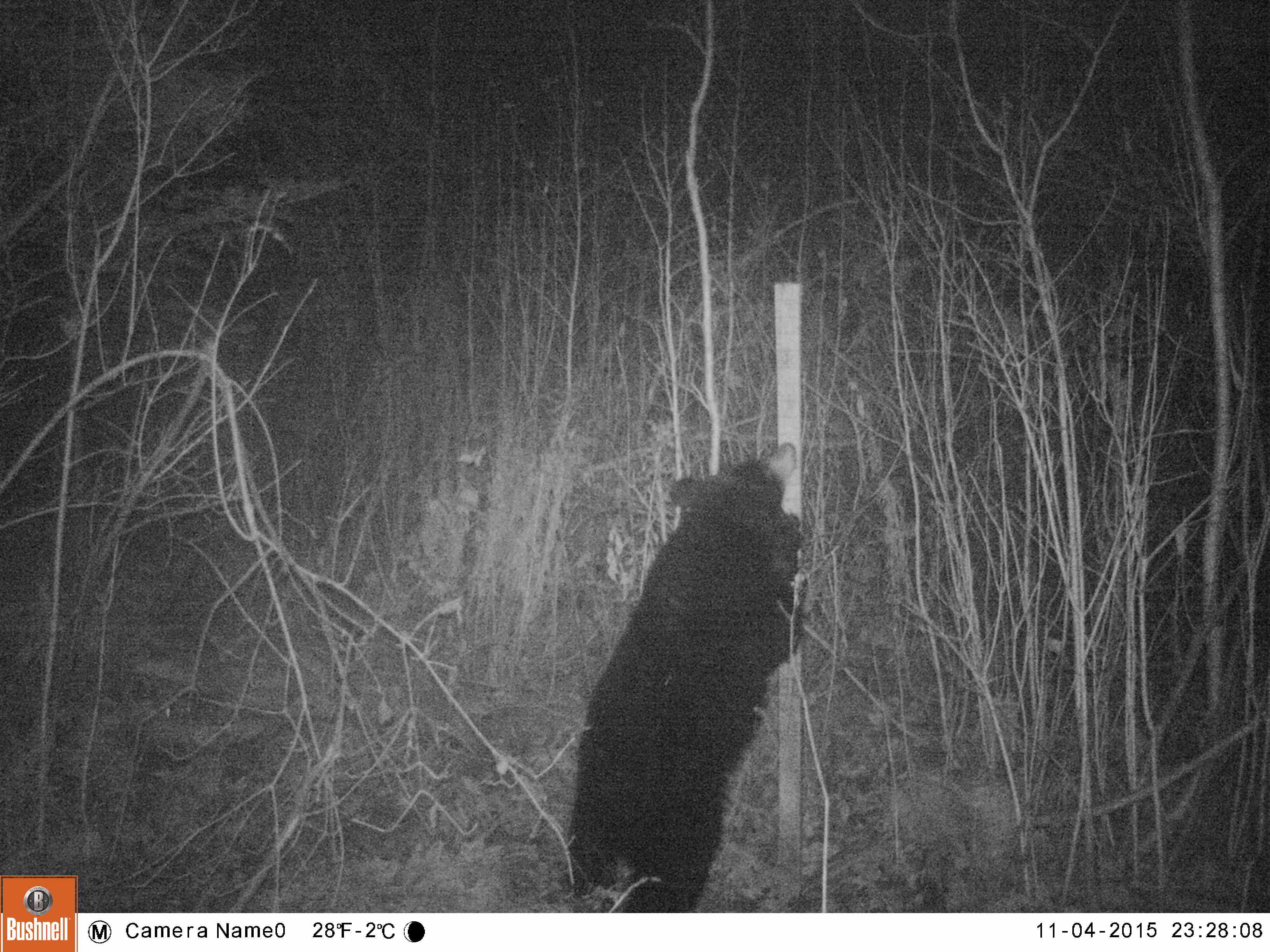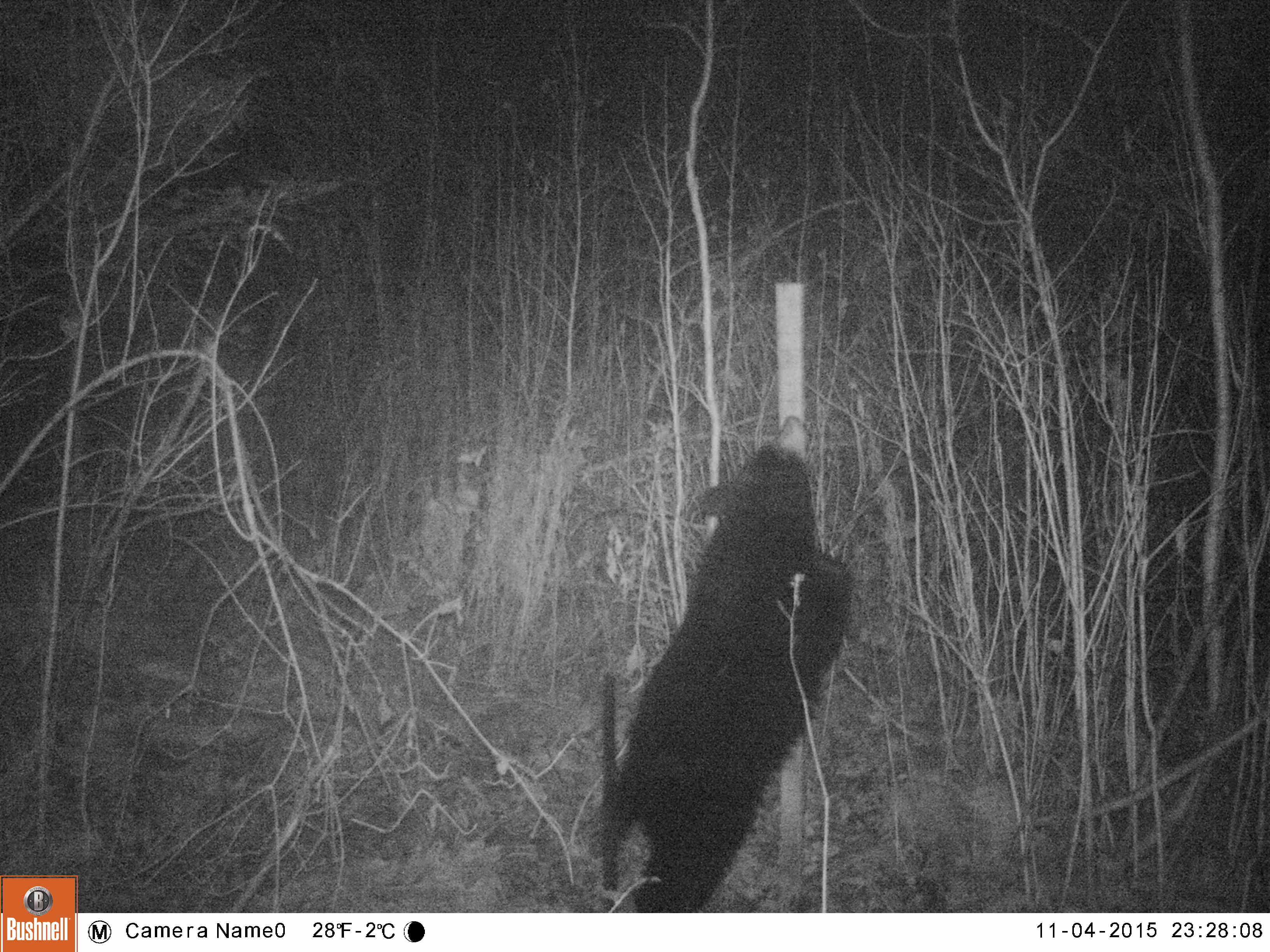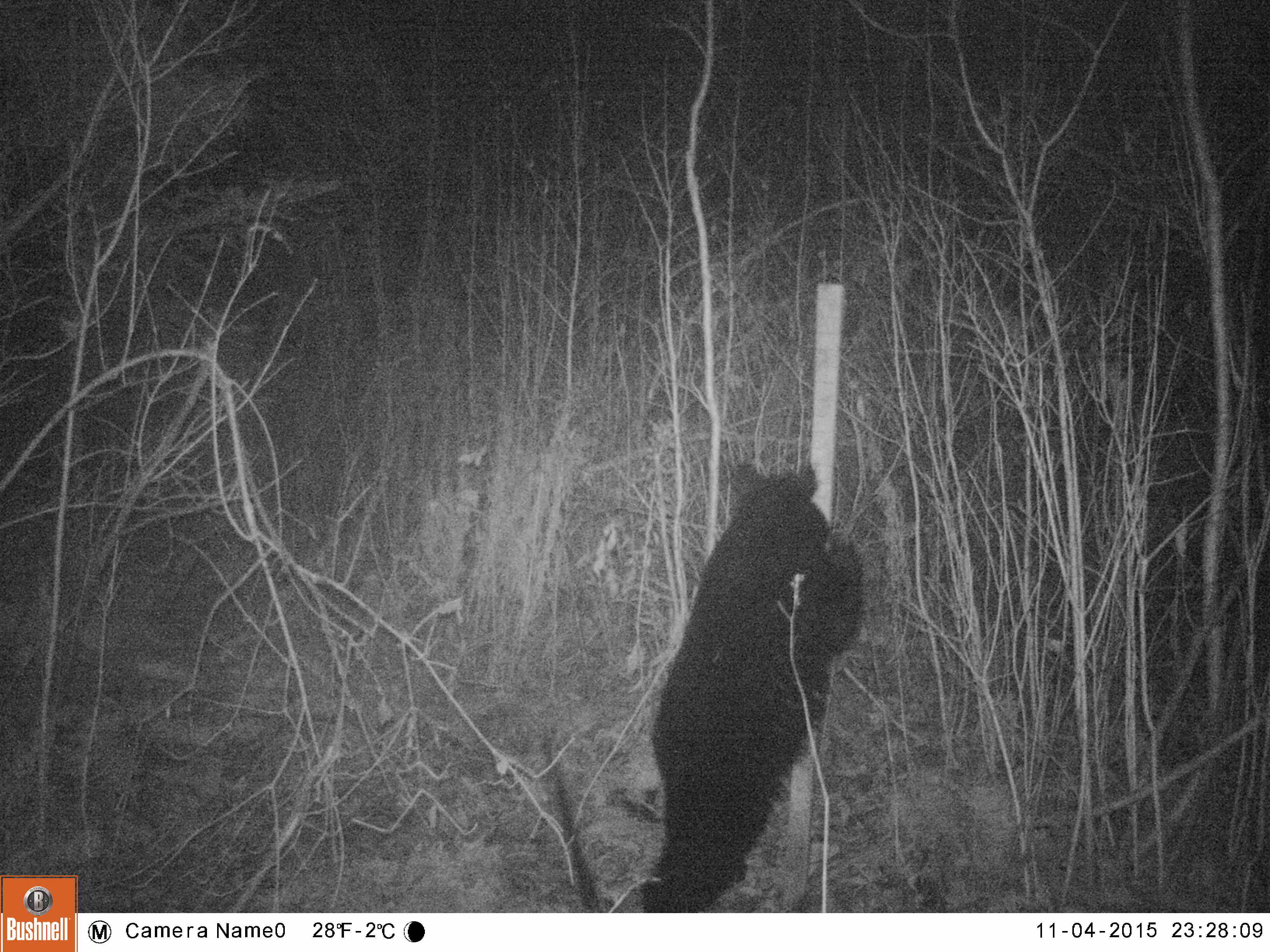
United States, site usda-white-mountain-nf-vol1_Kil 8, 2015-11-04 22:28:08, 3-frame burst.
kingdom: Animalia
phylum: Chordata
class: Mammalia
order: Carnivora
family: Ursidae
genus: Ursus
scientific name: Ursus americanus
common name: black bear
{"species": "black bear (Ursus americanus)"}